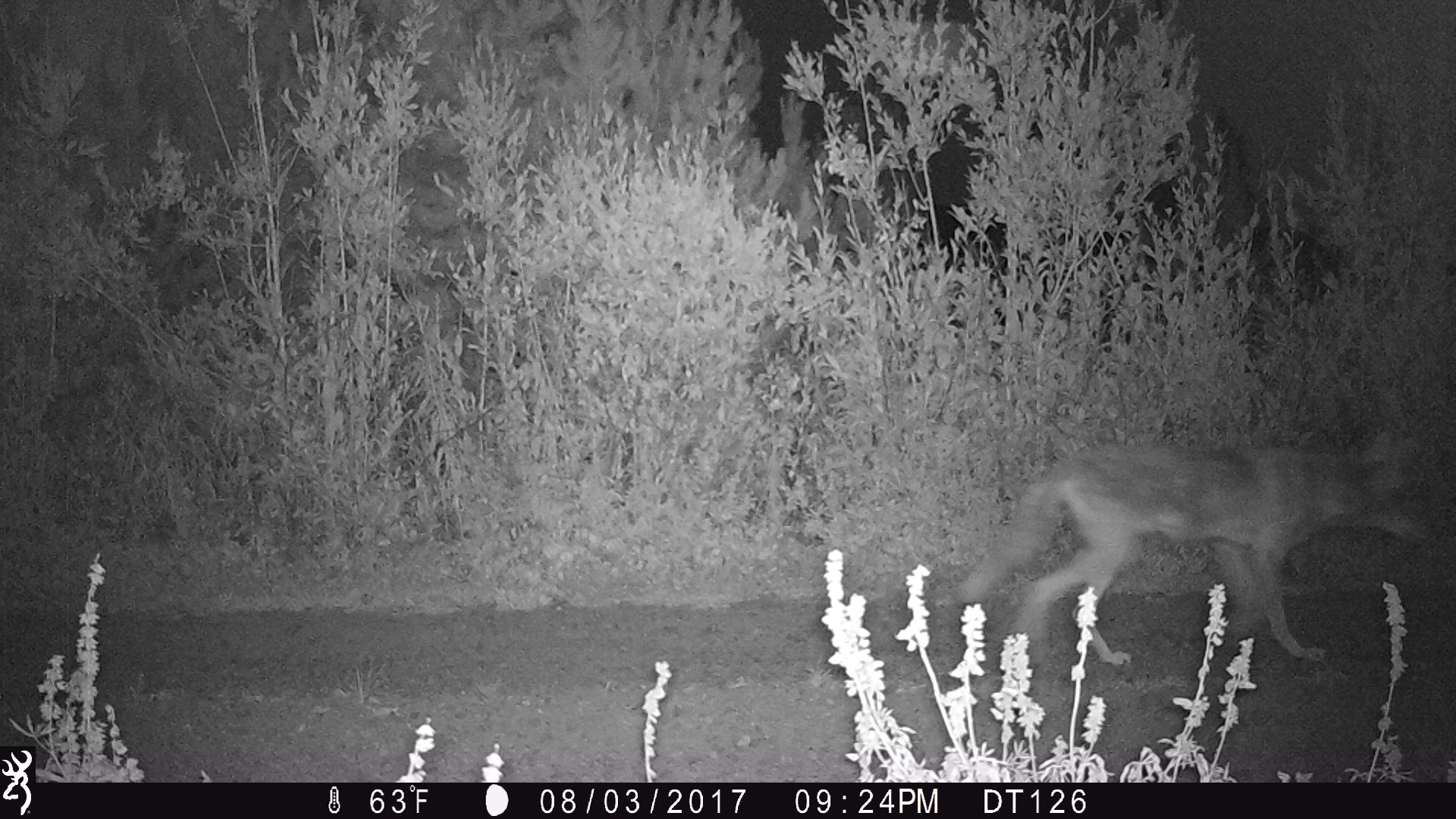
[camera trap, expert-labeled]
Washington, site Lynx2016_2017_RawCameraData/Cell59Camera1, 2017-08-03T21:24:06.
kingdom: Animalia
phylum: Chordata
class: Mammalia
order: Carnivora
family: Canidae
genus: Canis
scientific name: Canis latrans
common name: coyote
Canis latrans (coyote). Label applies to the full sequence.